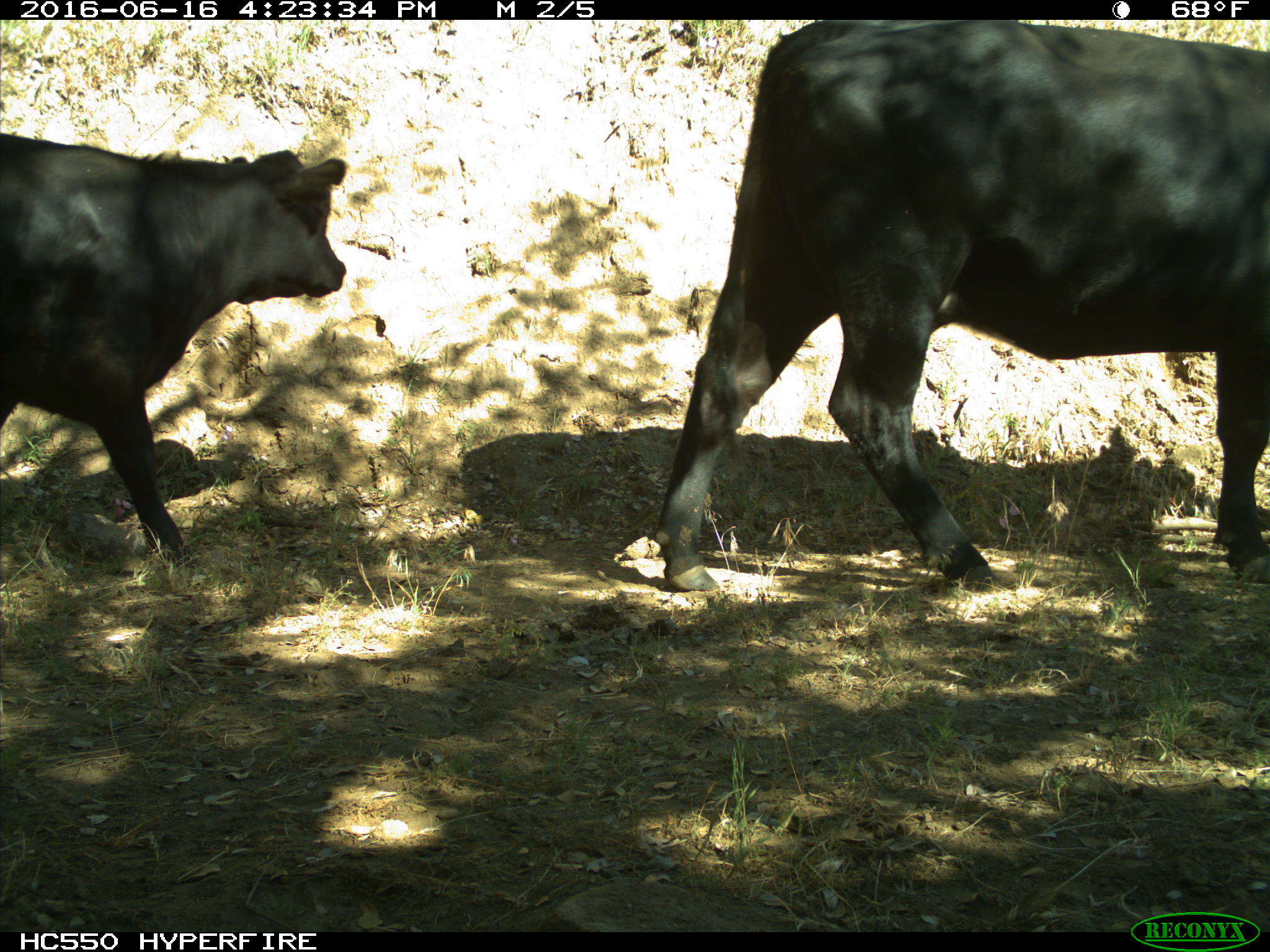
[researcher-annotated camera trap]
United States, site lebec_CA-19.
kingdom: Animalia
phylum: Chordata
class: Mammalia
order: Artiodactyla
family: Bovidae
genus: Bos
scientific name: Bos taurus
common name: domestic cow